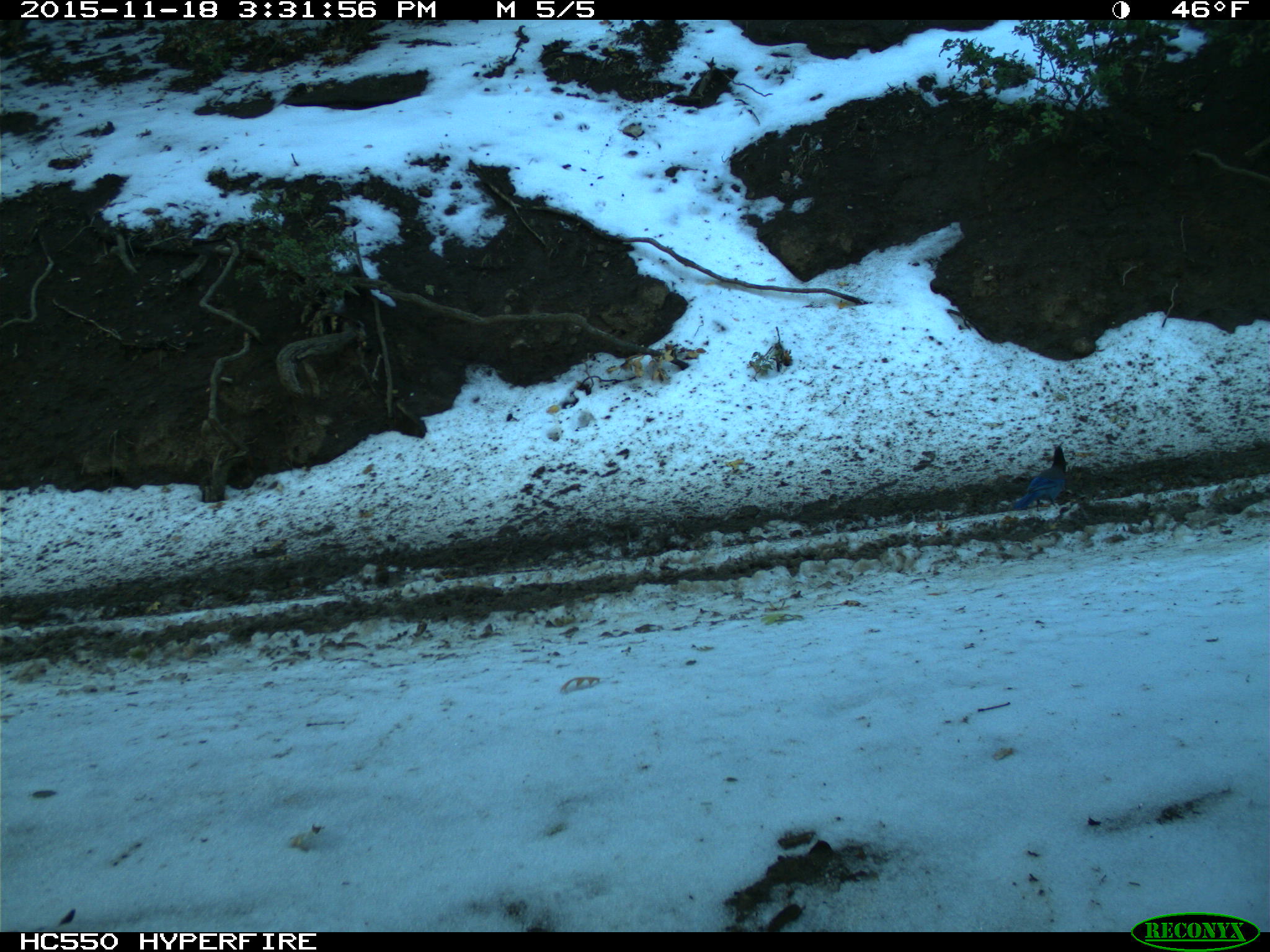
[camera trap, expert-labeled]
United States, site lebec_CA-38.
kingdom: Animalia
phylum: Chordata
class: Aves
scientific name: Aves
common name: birds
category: unidentified bird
Unidentified bird (birds) (Aves).